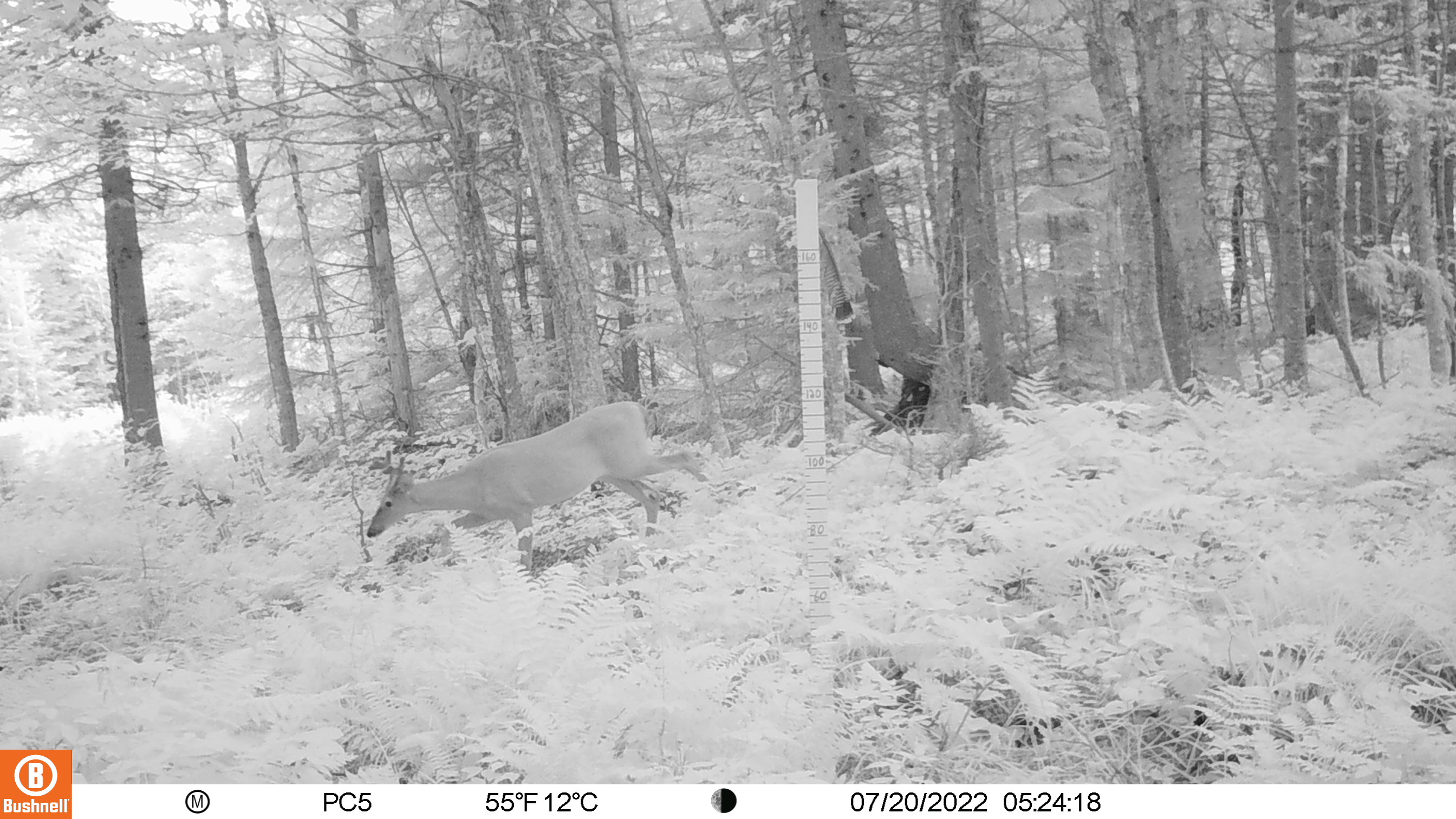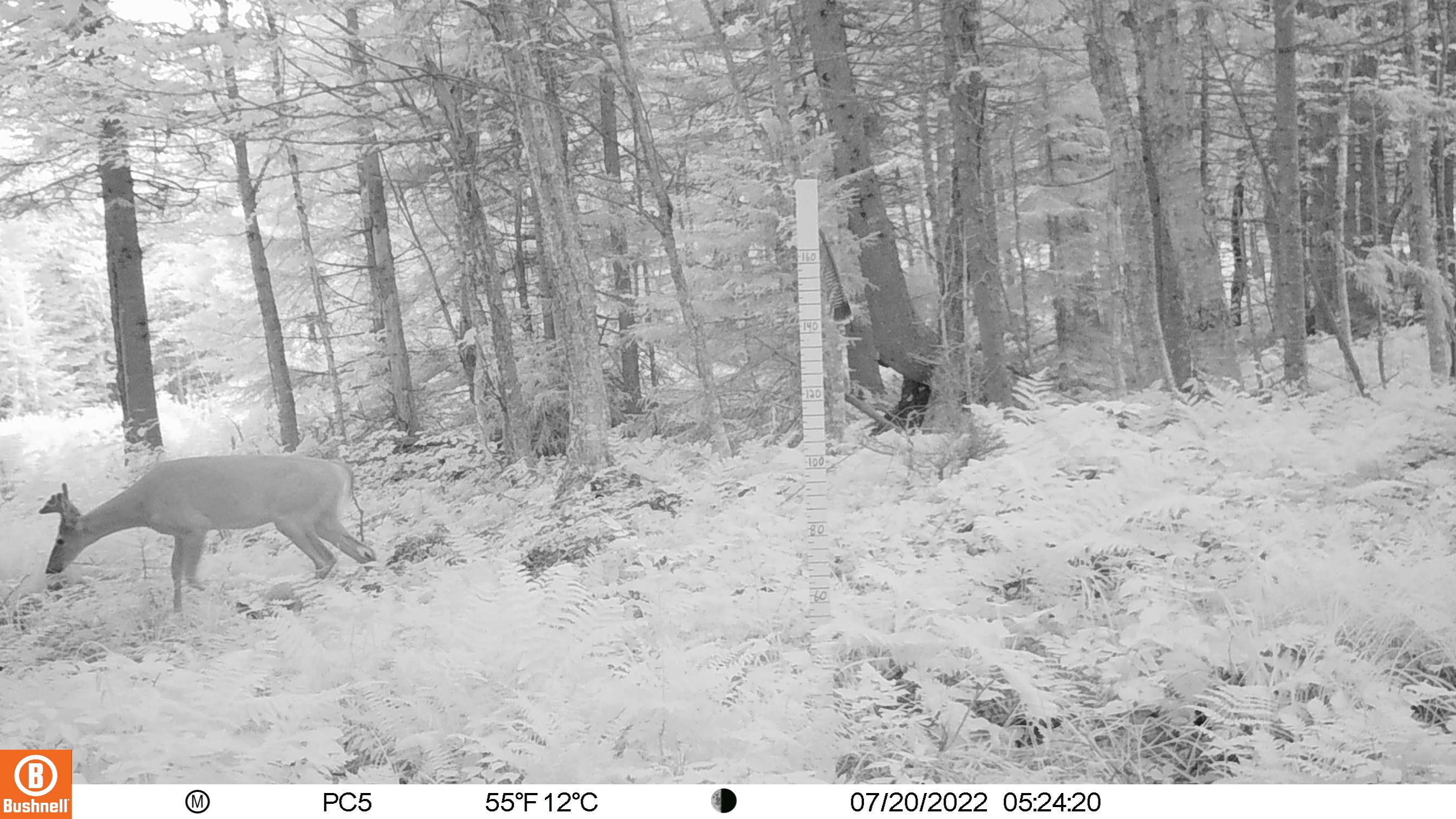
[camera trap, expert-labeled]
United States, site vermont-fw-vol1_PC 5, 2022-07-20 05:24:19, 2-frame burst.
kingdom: Animalia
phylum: Chordata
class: Mammalia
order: Artiodactyla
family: Cervidae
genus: Odocoileus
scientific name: Odocoileus virginianus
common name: white-tailed deer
White-tailed deer (Odocoileus virginianus).